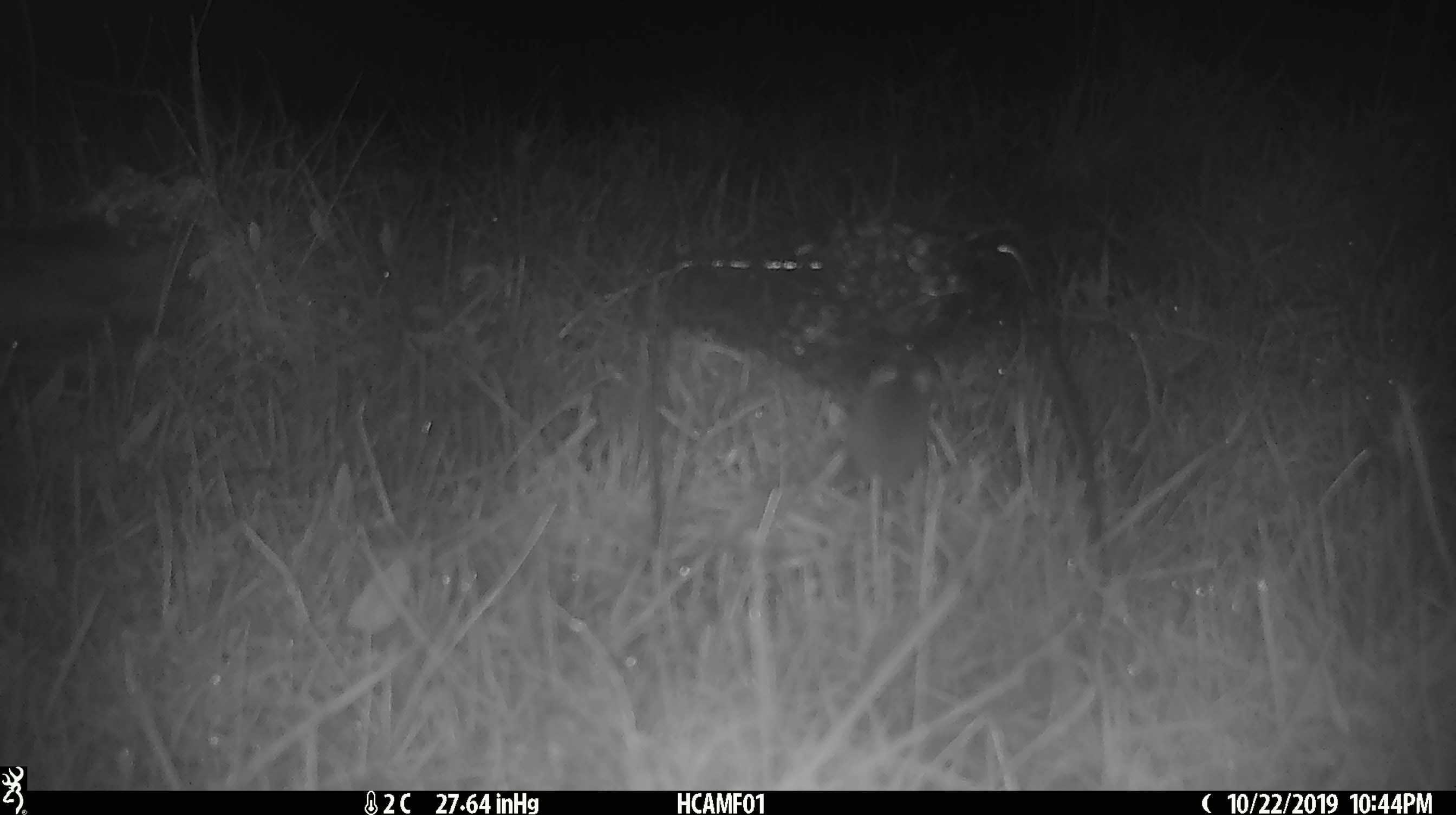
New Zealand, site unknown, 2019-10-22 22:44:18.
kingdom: Animalia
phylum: Chordata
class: Mammalia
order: Rodentia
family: Muridae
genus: Mus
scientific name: Mus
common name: mouse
Mouse (Mus).